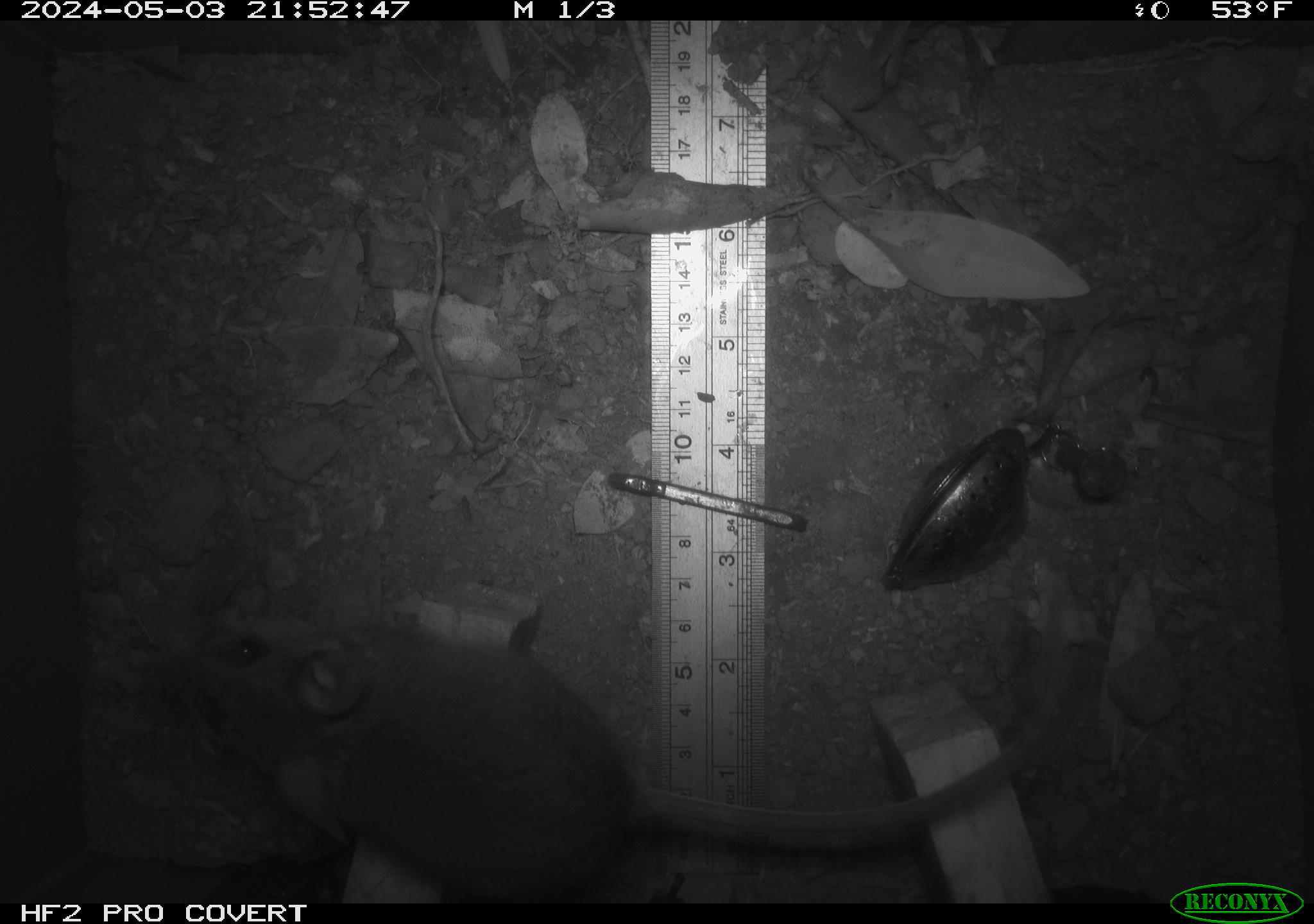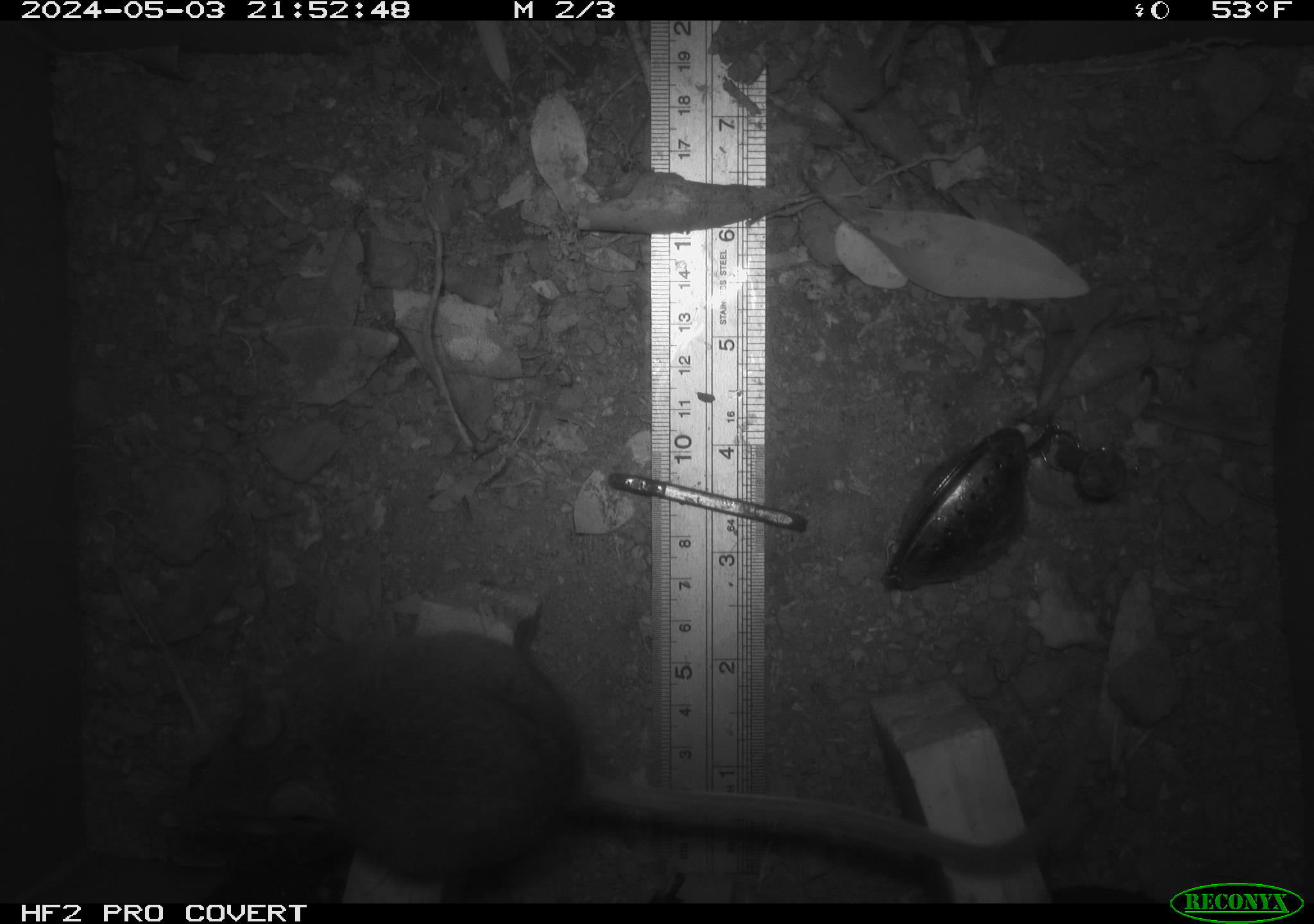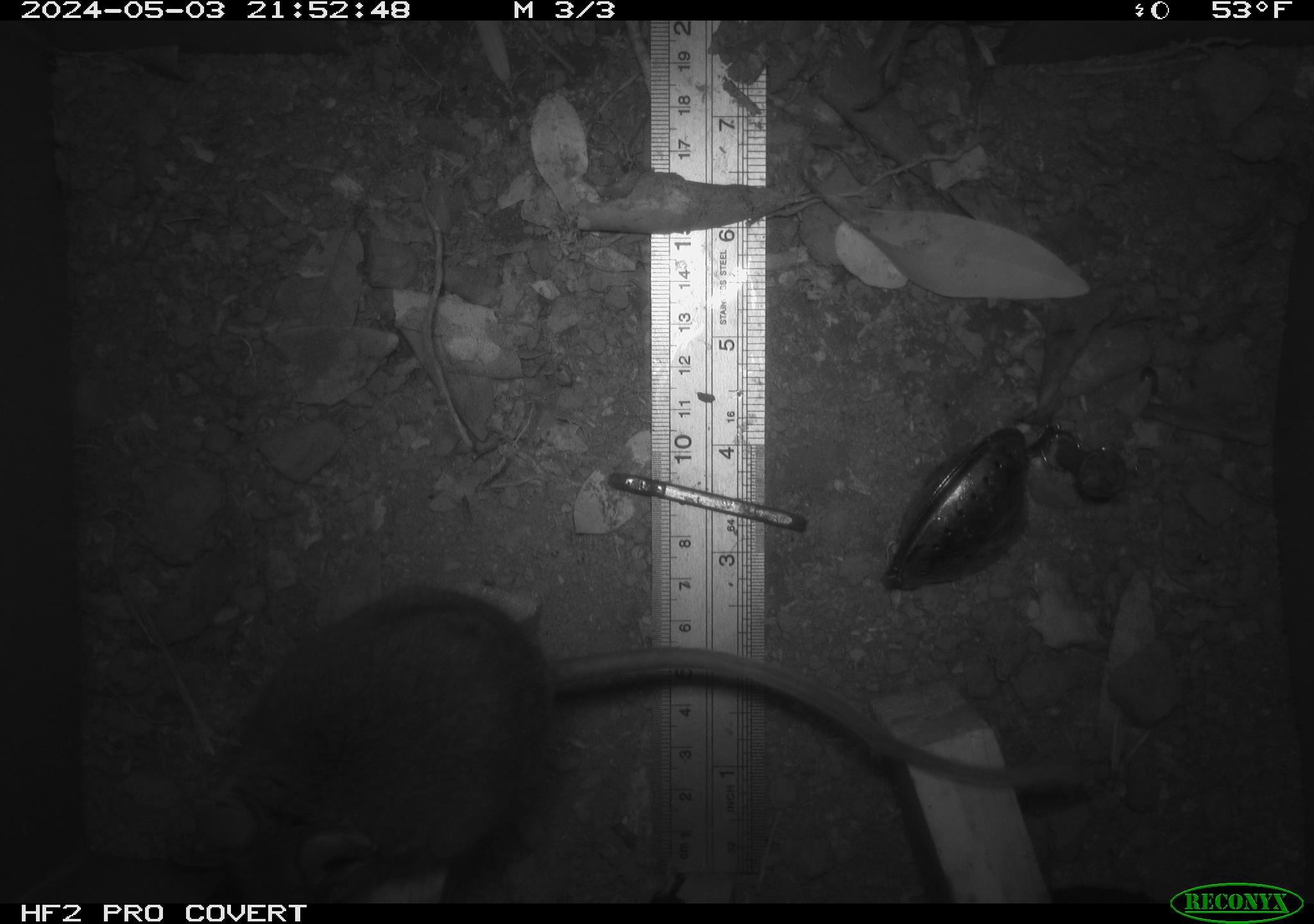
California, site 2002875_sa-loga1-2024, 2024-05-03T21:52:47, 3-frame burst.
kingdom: Animalia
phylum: Chordata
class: Mammalia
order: Rodentia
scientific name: Rodentia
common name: rodent